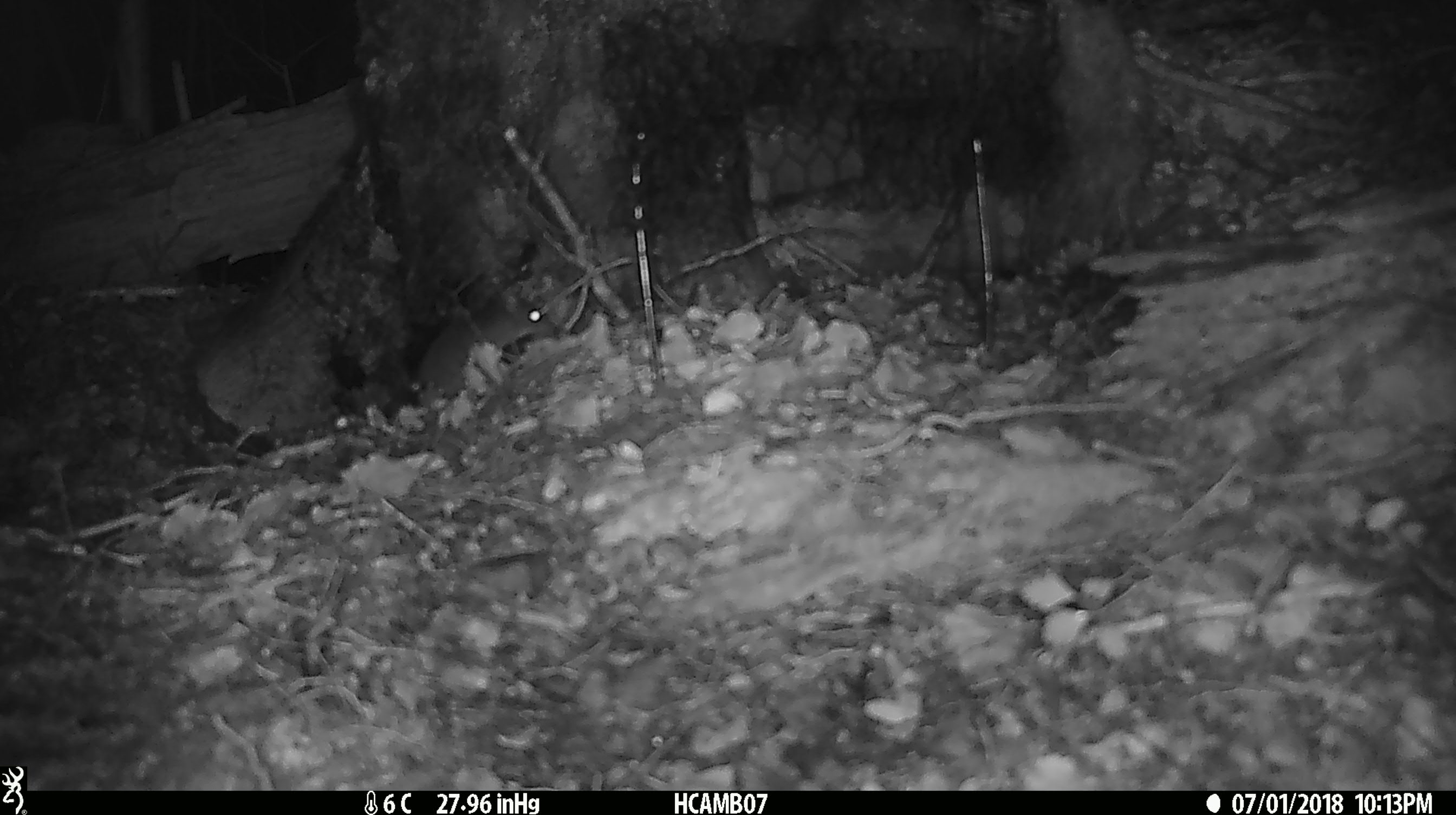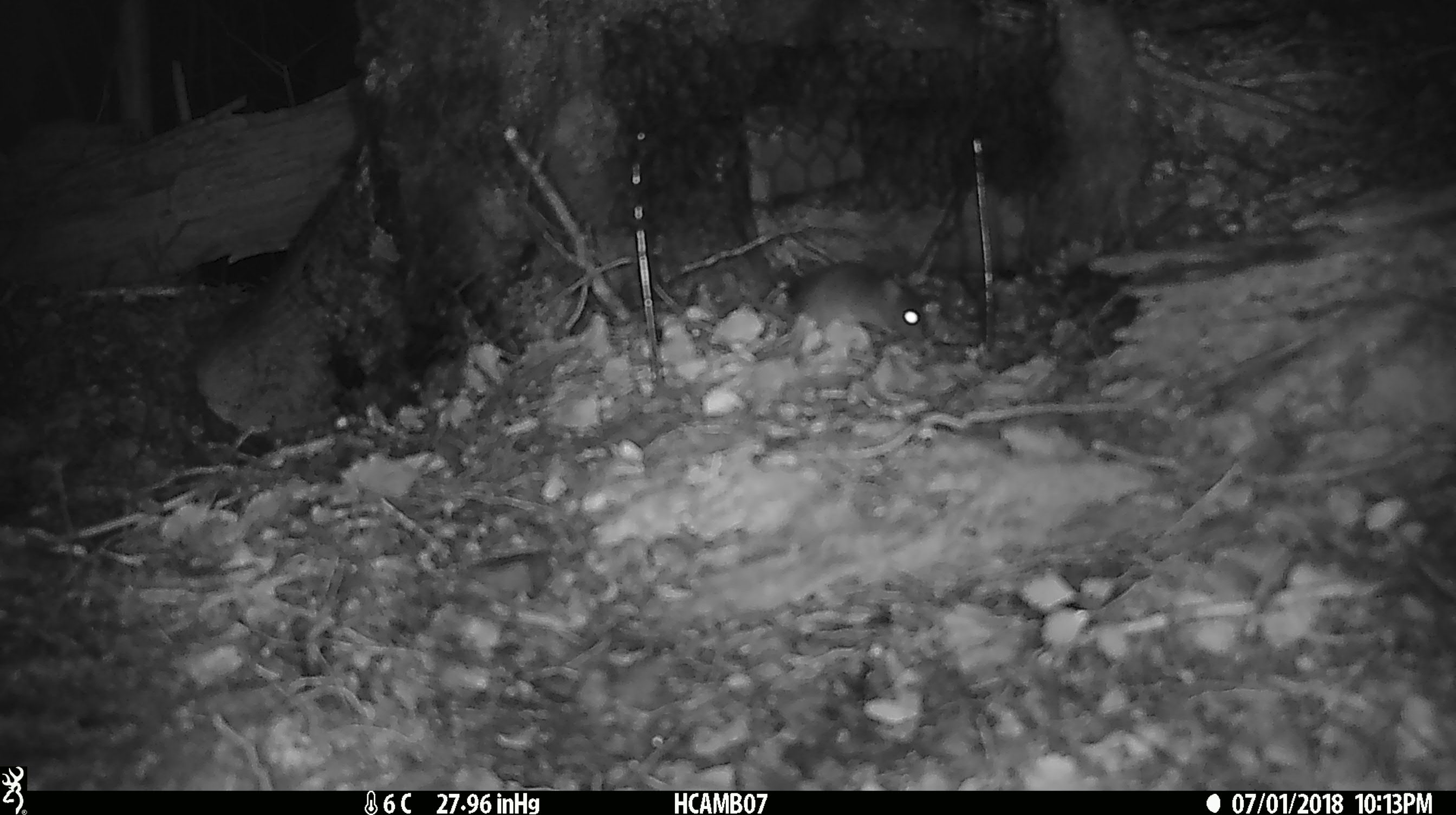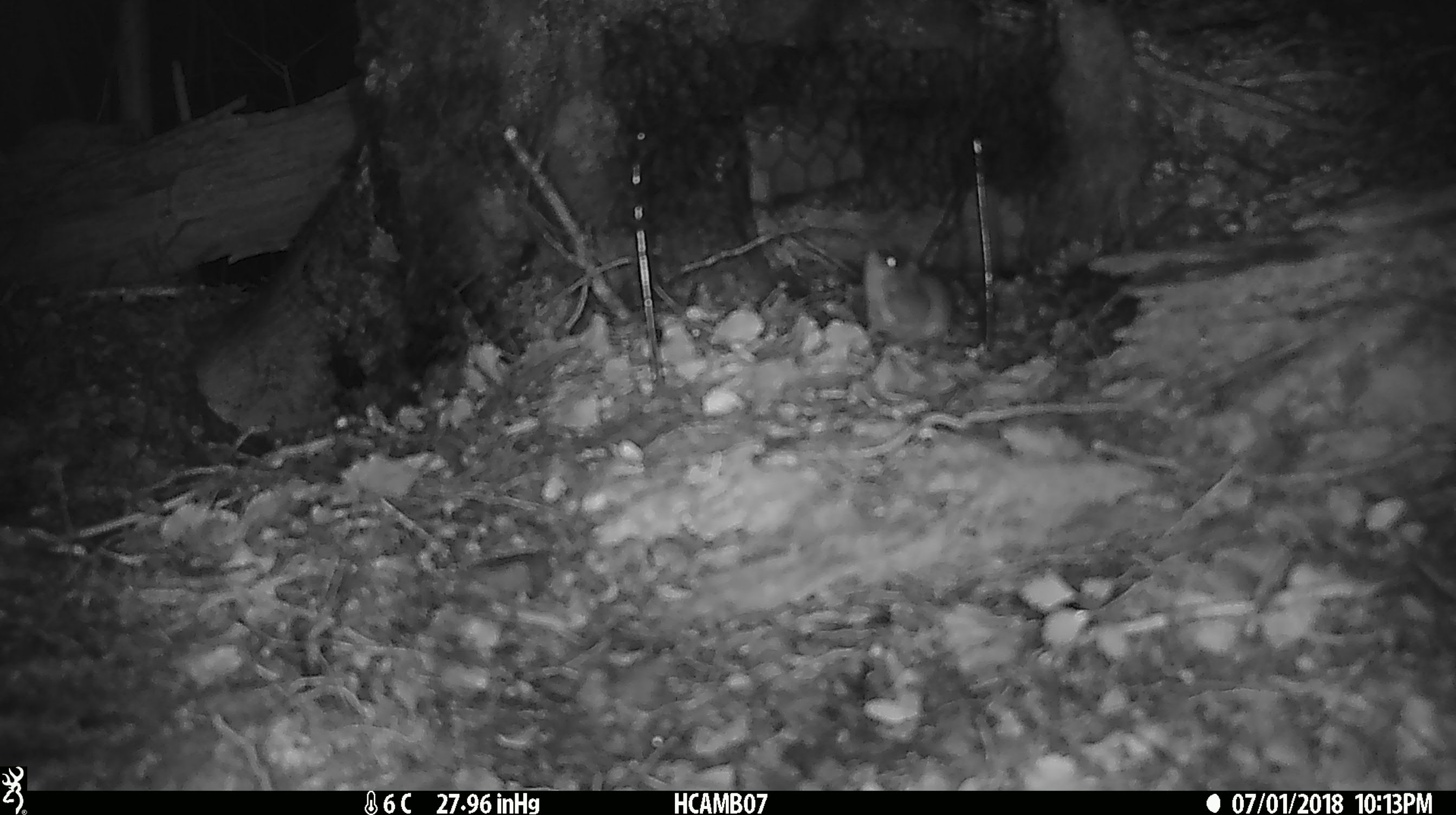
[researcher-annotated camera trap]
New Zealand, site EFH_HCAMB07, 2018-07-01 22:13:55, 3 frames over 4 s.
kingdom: Animalia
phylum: Chordata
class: Mammalia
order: Rodentia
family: Muridae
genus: Mus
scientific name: Mus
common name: mouse